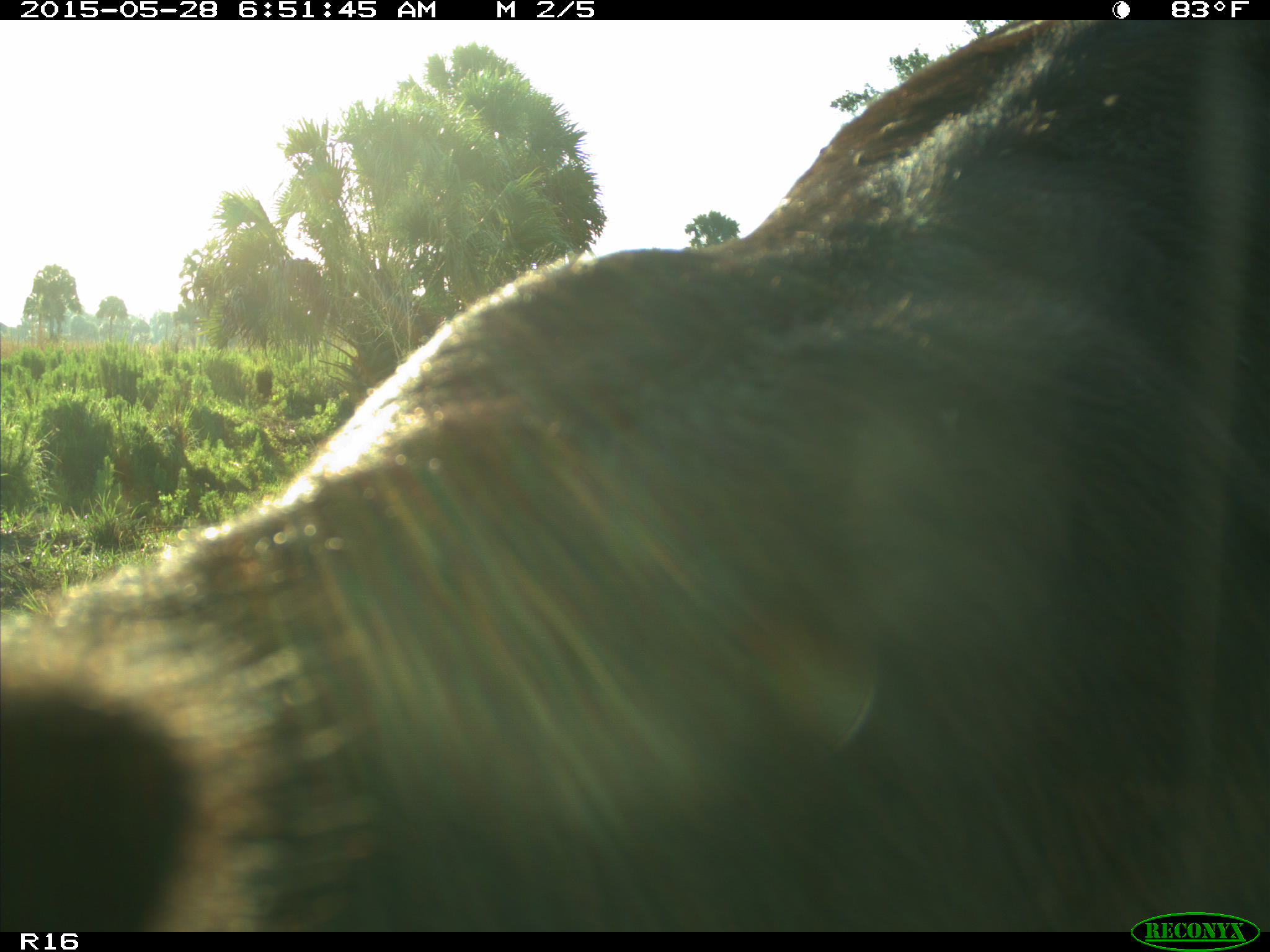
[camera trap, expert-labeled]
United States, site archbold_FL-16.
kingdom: Animalia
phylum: Chordata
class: Mammalia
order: Artiodactyla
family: Bovidae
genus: Bos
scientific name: Bos taurus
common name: domestic cow